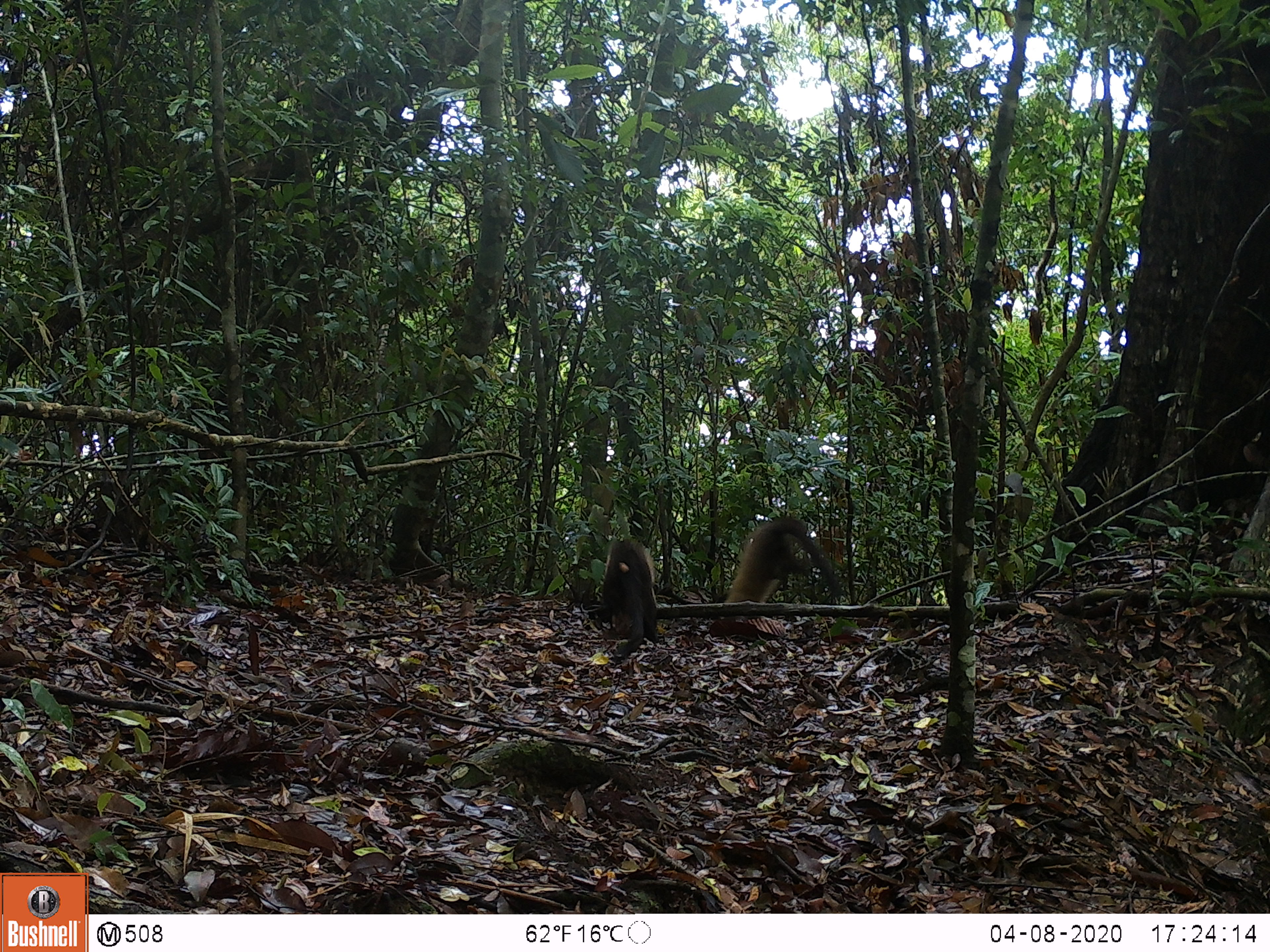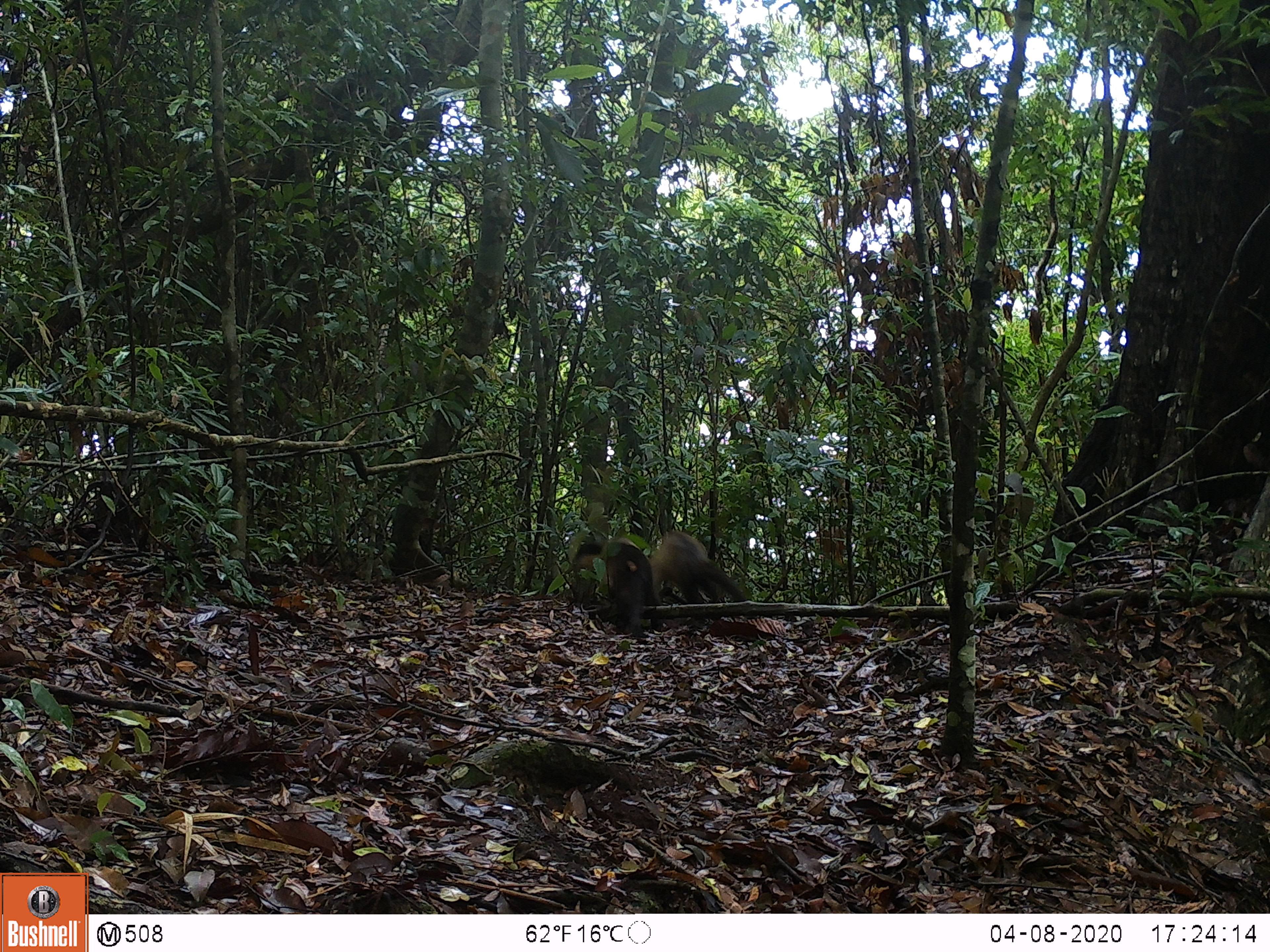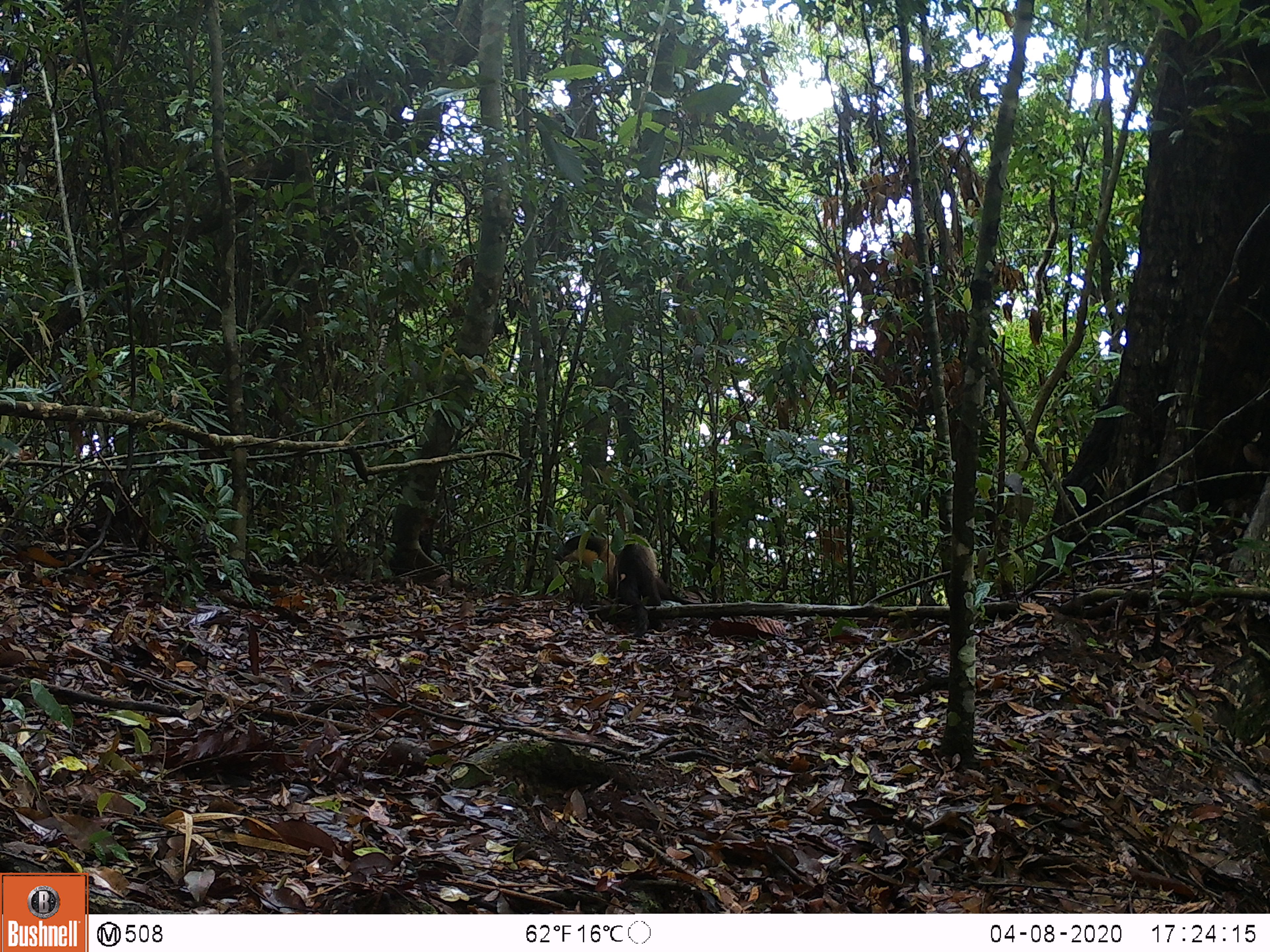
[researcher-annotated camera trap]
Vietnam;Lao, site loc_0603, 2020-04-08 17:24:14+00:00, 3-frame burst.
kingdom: Animalia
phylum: Chordata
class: Mammalia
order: Carnivora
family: Mustelidae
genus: Martes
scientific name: Martes flavigula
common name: yellow-throated marten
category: yellow throated marten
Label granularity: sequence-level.